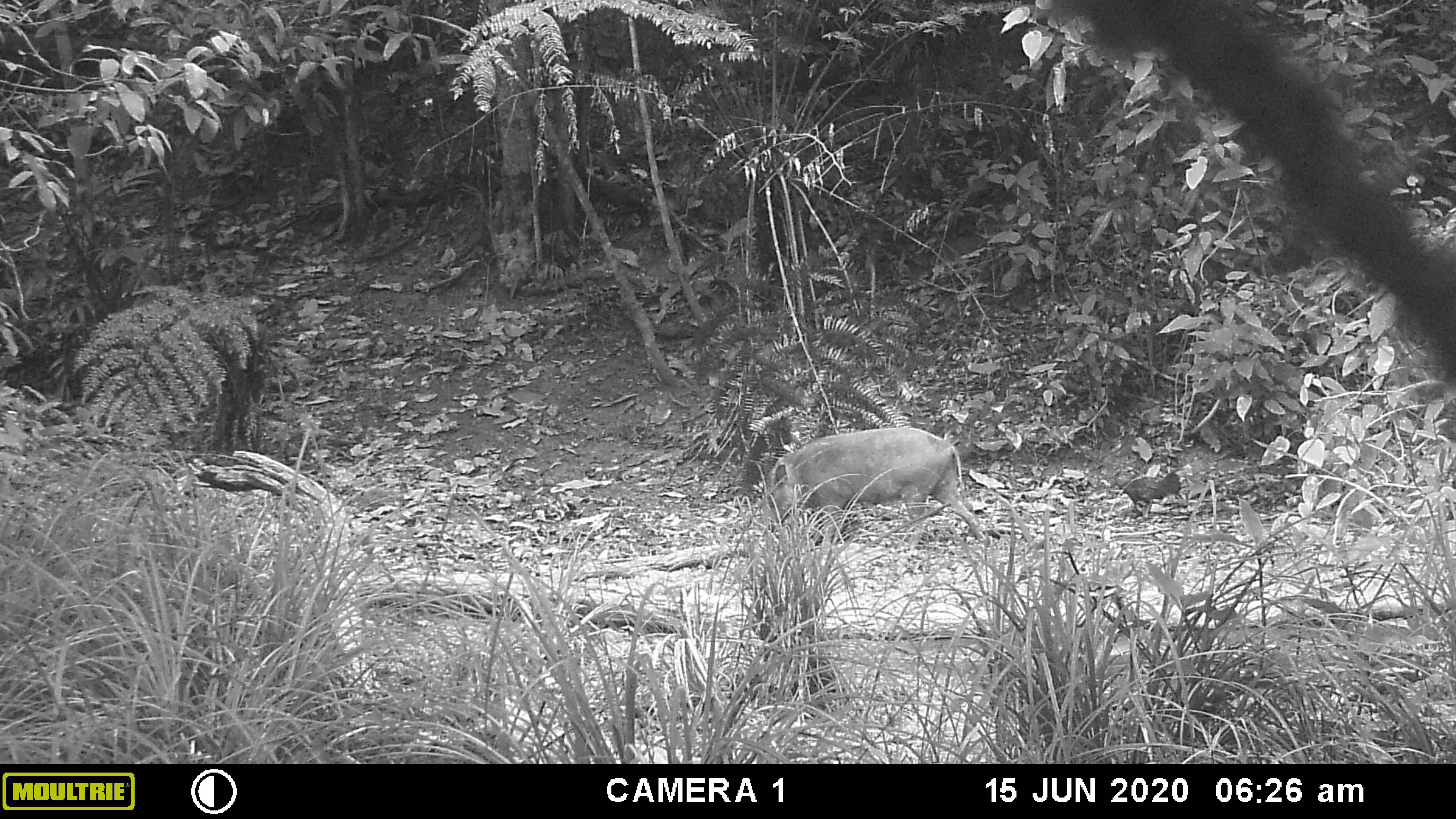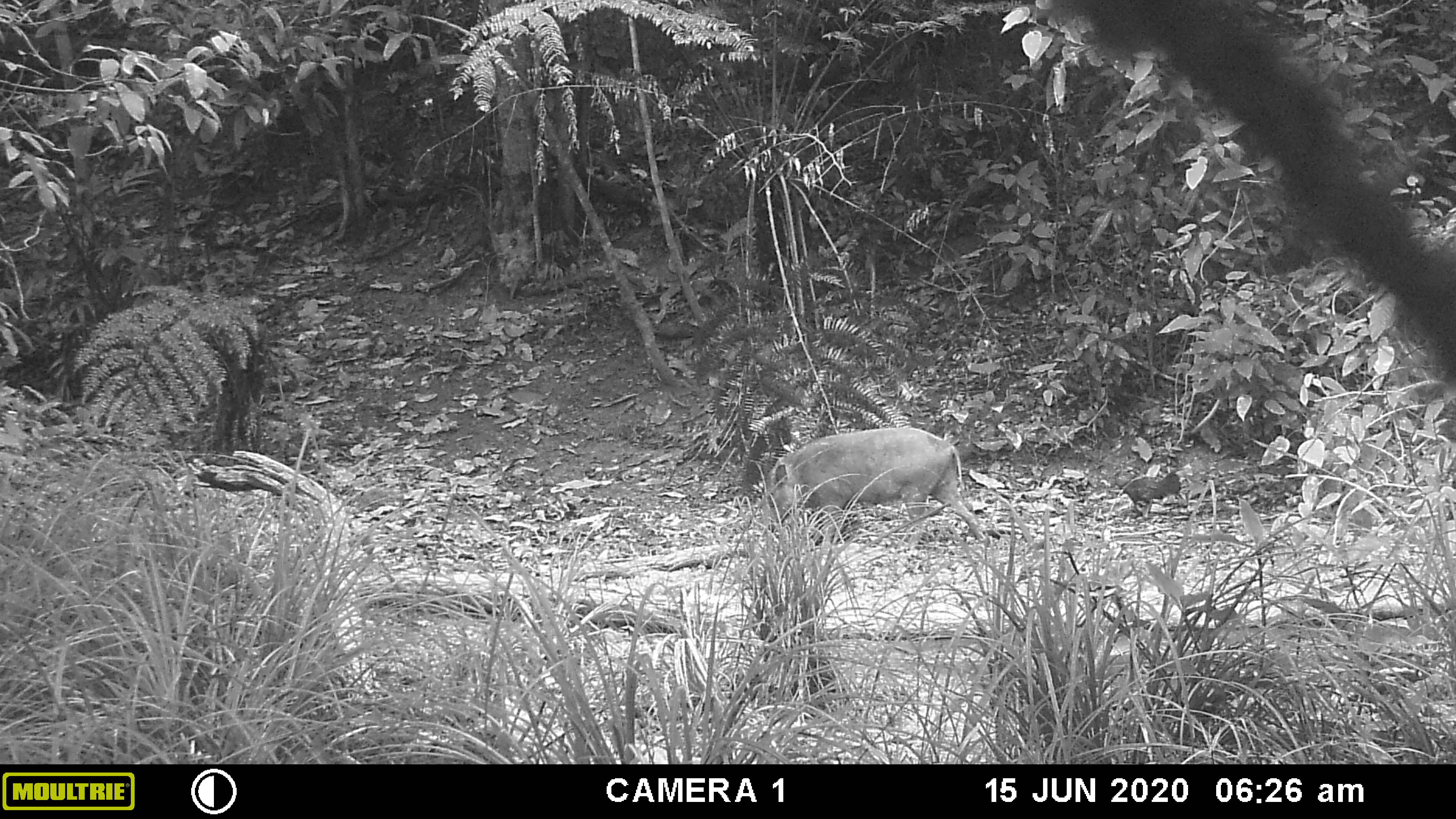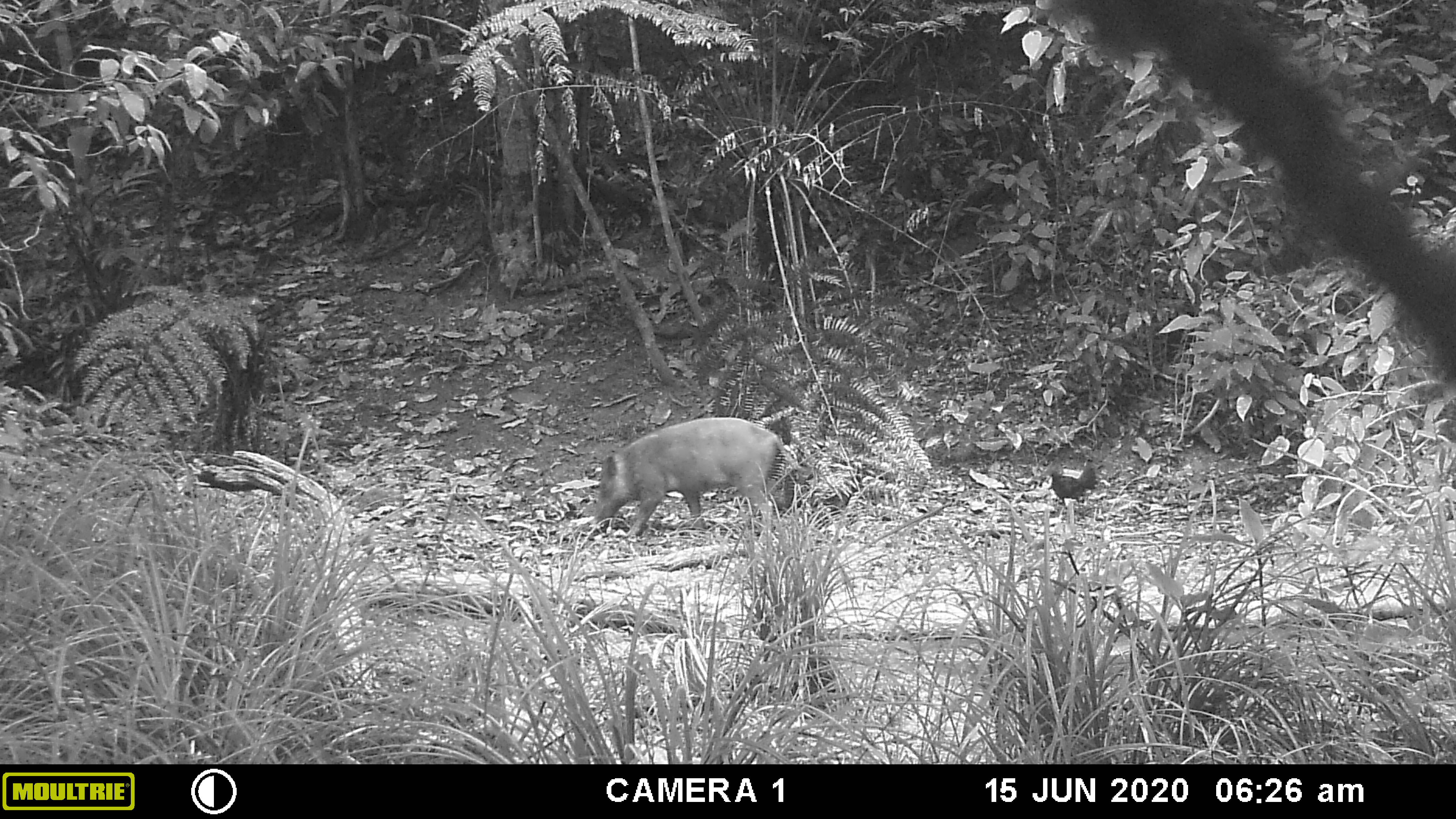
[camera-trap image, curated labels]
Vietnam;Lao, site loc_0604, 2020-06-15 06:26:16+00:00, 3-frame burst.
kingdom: Animalia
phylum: Chordata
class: Aves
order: Galliformes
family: Phasianidae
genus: Gallus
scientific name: Gallus gallus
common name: red junglefowl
Red junglefowl (Gallus gallus). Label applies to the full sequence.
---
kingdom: Animalia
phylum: Chordata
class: Mammalia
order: Artiodactyla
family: Suidae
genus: Sus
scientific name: Sus scrofa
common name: eurasian wild pig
Eurasian wild pig (Sus scrofa). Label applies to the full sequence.